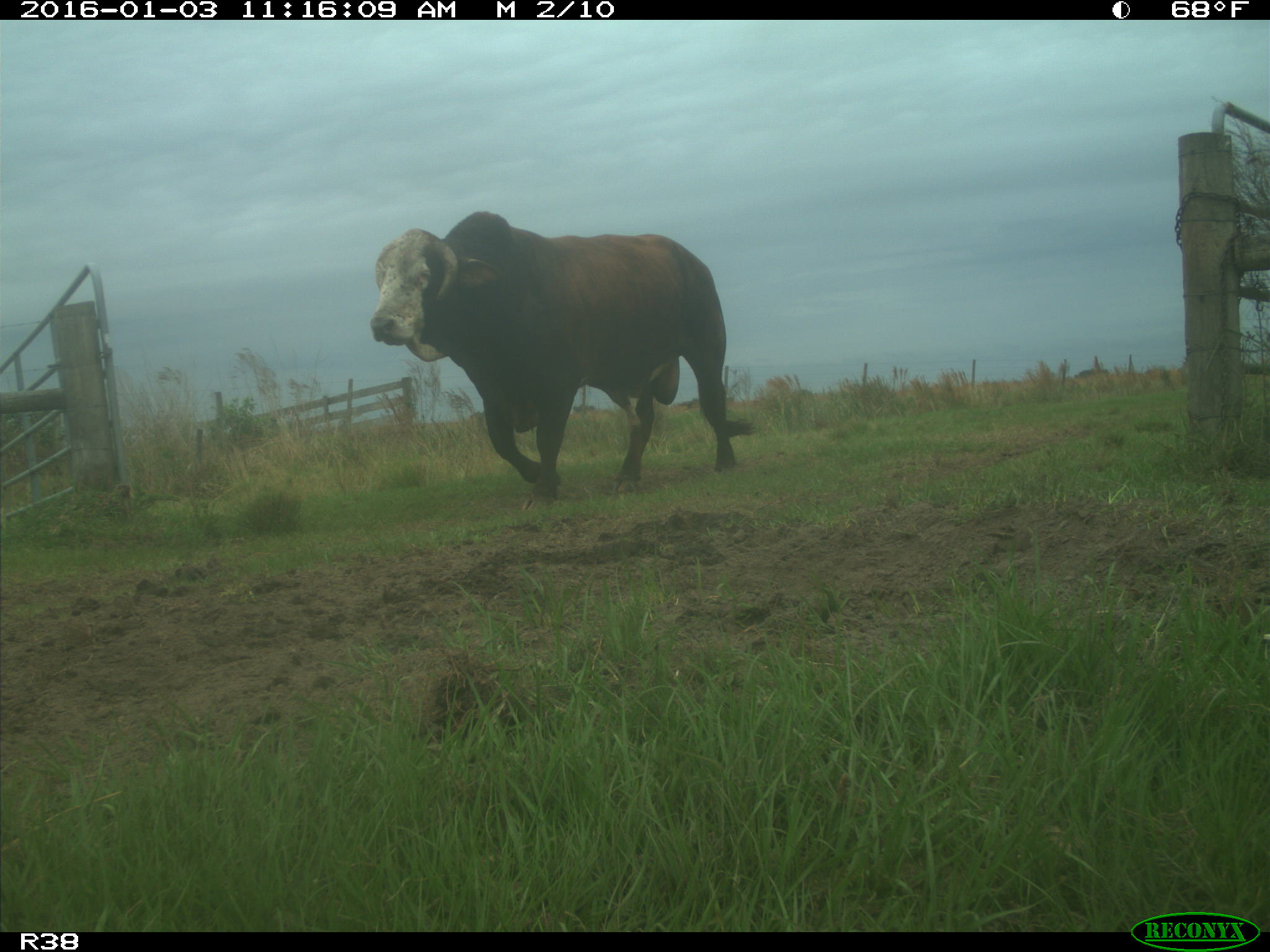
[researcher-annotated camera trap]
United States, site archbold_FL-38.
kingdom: Animalia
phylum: Chordata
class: Mammalia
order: Artiodactyla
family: Bovidae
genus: Bos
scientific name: Bos taurus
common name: domestic cow